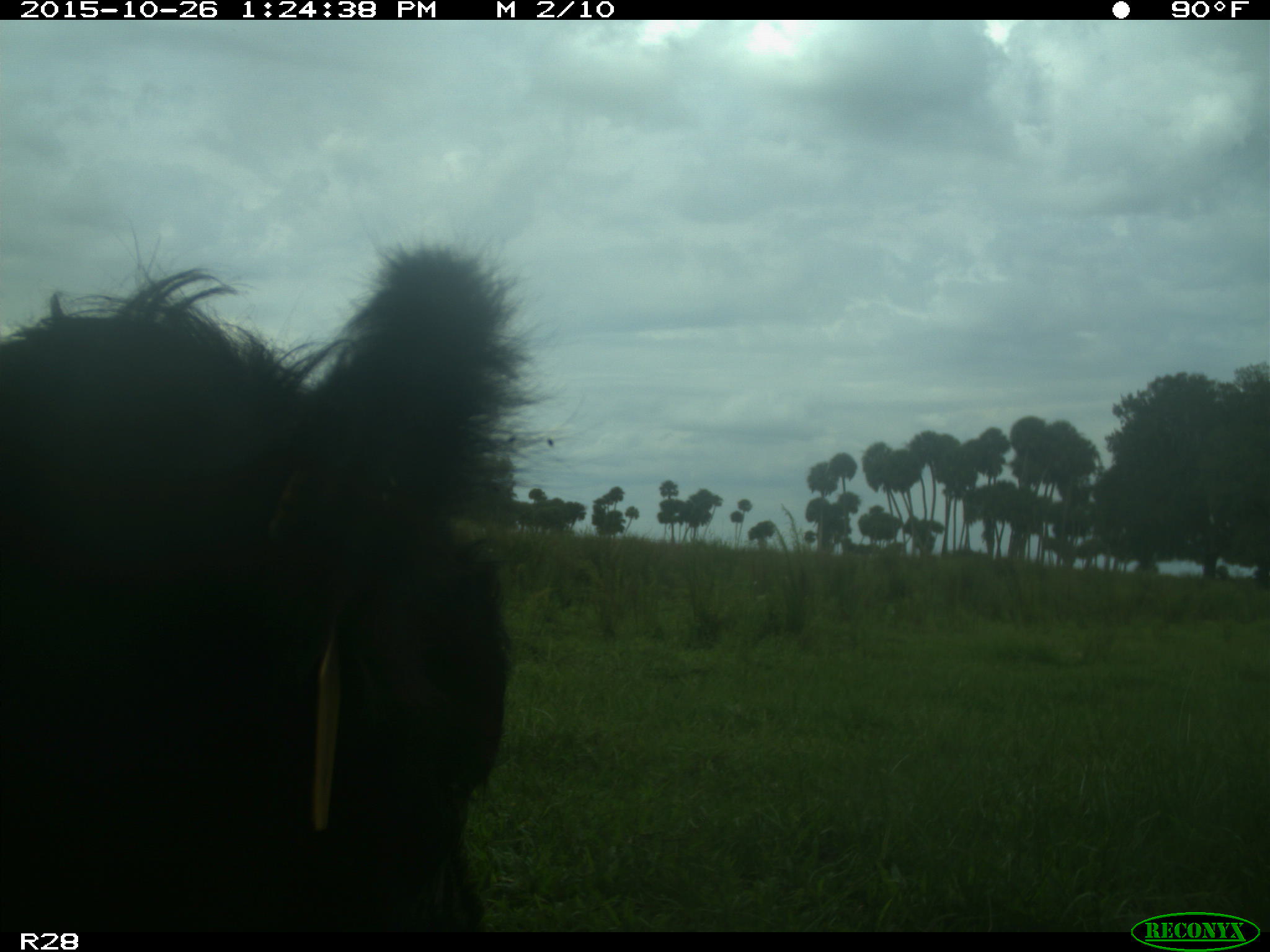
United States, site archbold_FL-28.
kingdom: Animalia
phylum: Chordata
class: Mammalia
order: Artiodactyla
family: Bovidae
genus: Bos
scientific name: Bos taurus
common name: domestic cow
Bos taurus (domestic cow).